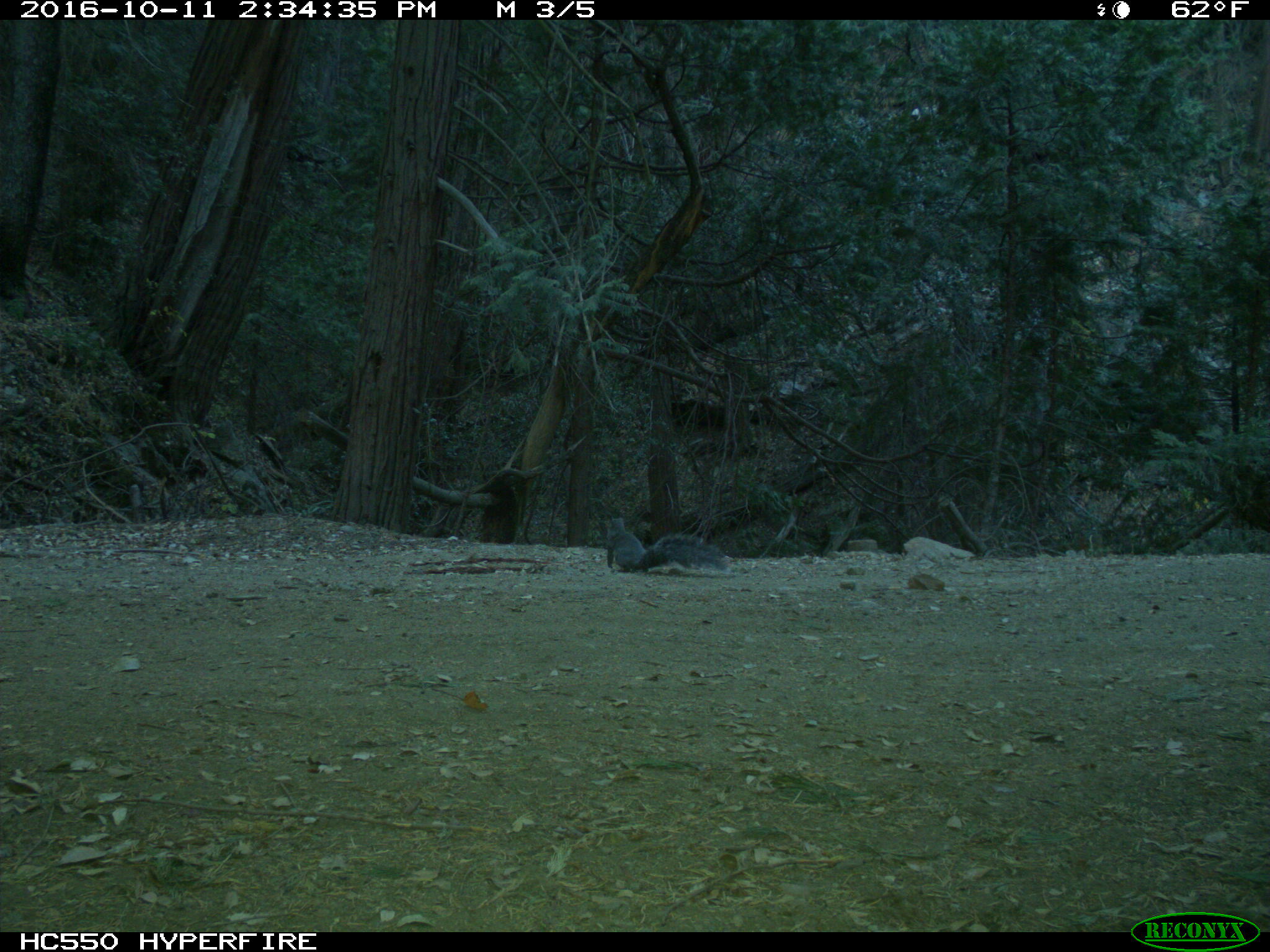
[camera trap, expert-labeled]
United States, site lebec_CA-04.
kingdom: Animalia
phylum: Chordata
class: Mammalia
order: Rodentia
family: Sciuridae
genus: Sciurus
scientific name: Sciurus carolinensis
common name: eastern gray squirrel